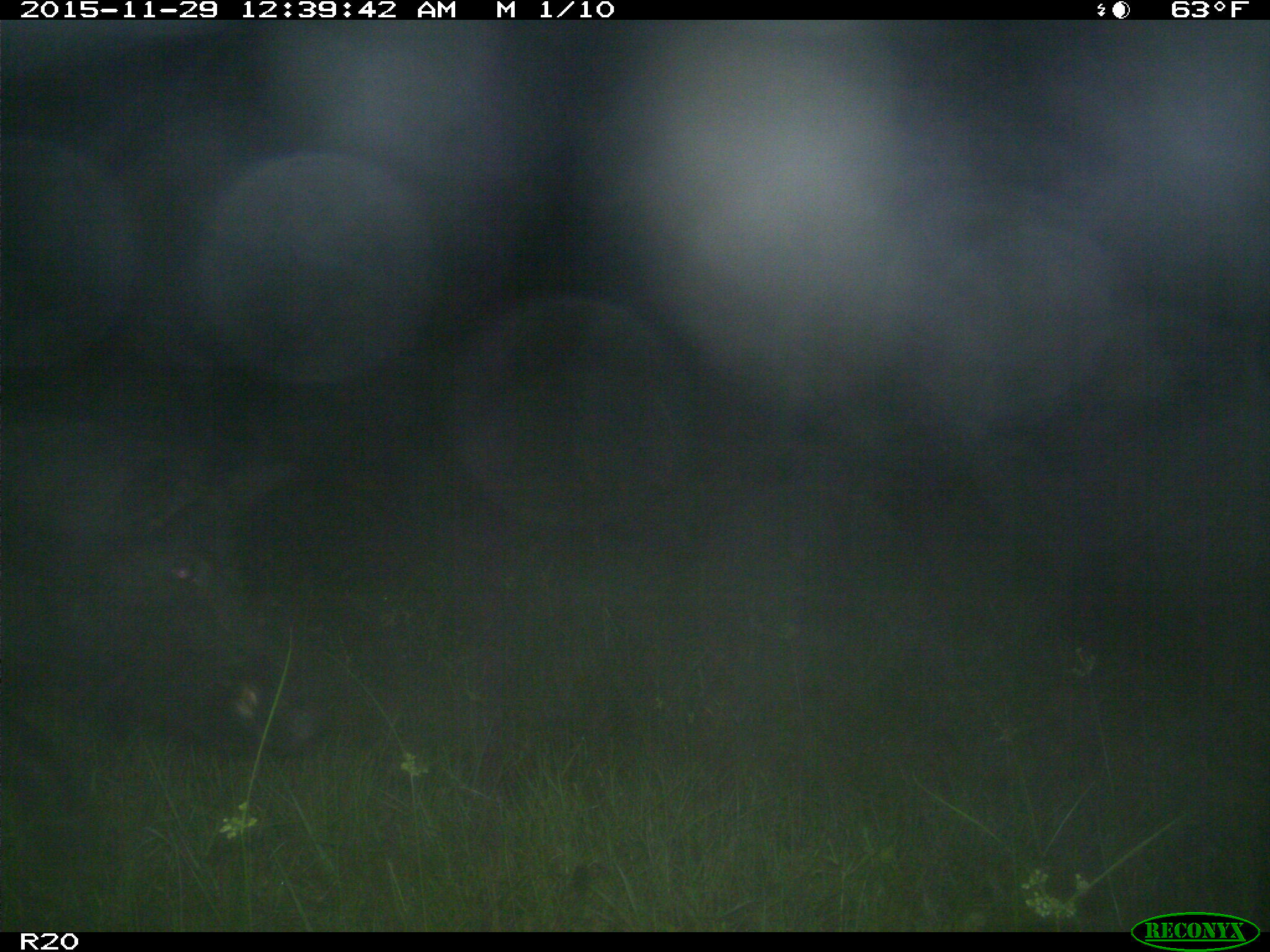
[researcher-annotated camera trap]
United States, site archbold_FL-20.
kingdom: Animalia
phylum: Chordata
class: Mammalia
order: Artiodactyla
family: Suidae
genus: Sus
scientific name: Sus scrofa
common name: wild boar